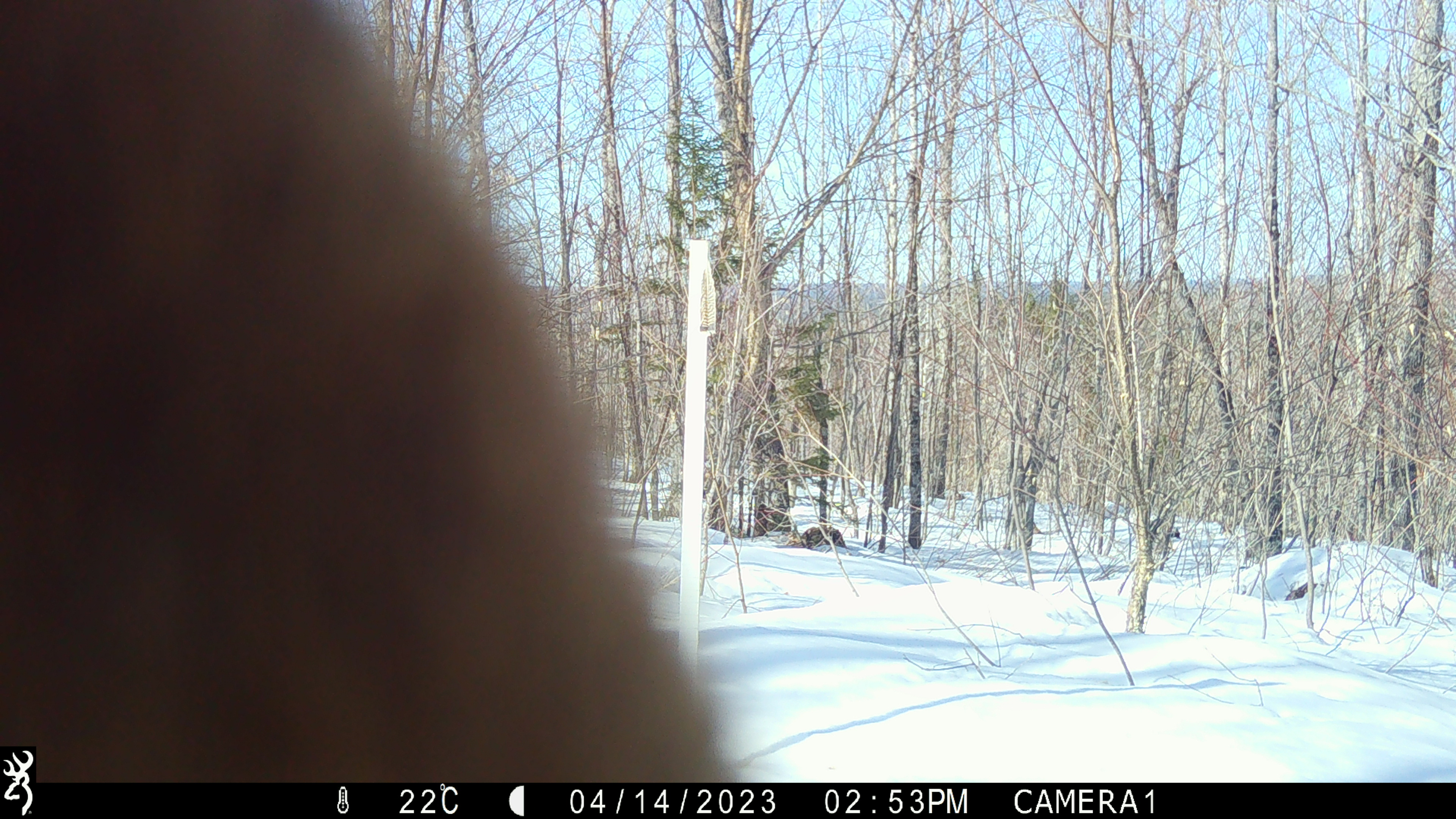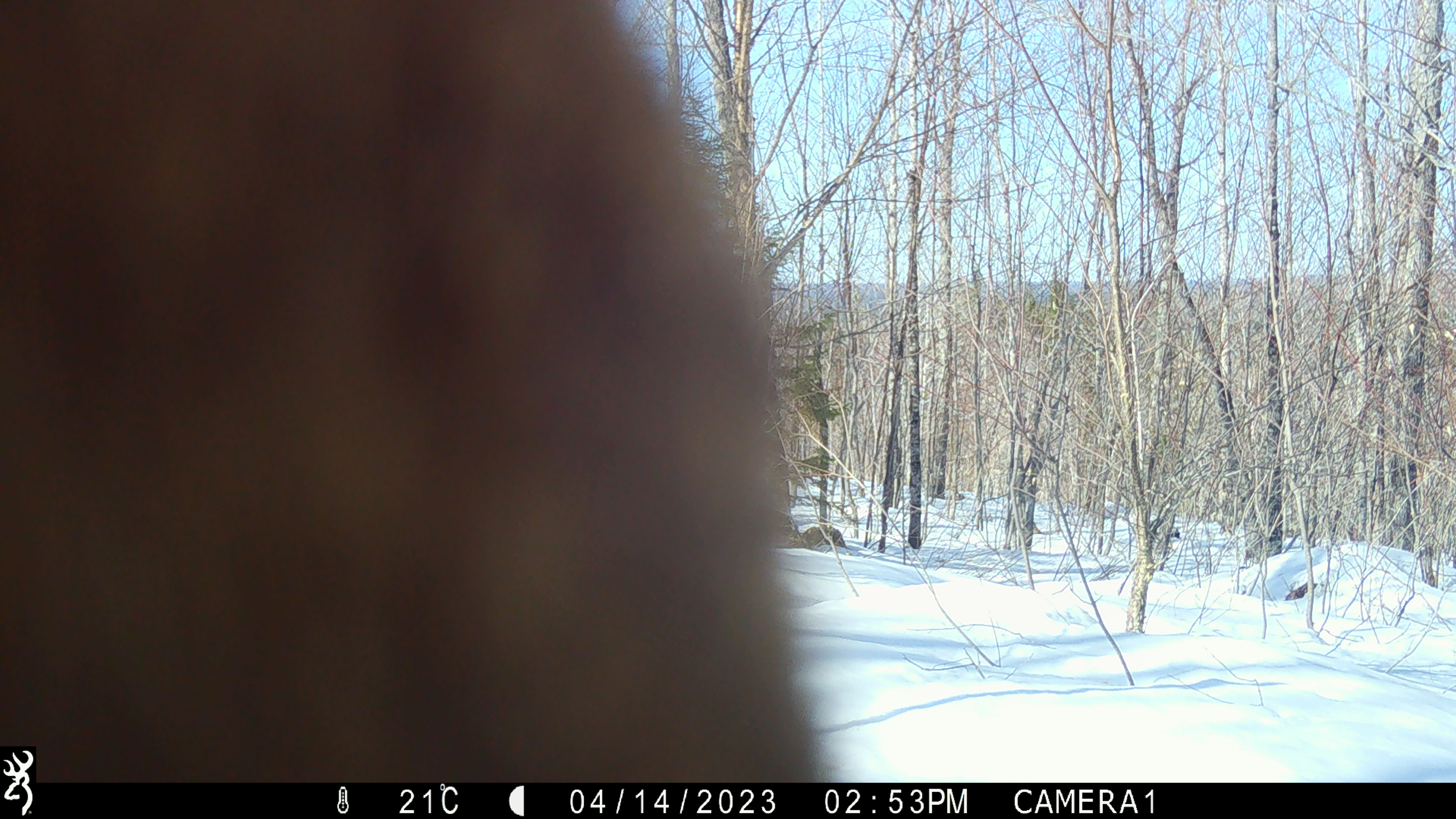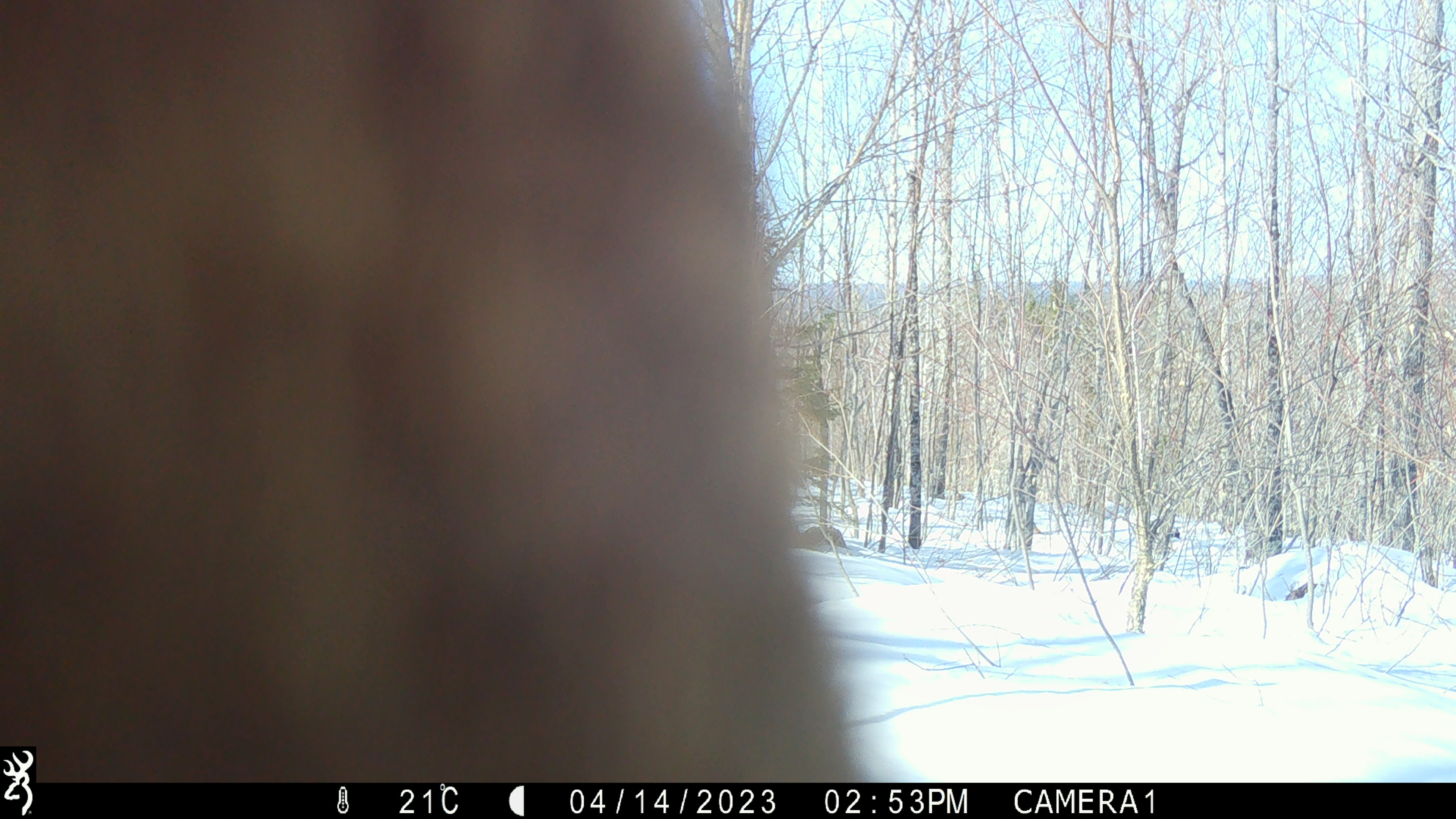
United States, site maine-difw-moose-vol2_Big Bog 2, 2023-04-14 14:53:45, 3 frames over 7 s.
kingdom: Animalia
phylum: Chordata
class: Mammalia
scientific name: Mammalia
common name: mammal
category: mammal sp.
Mammal sp. (mammal) (Mammalia).